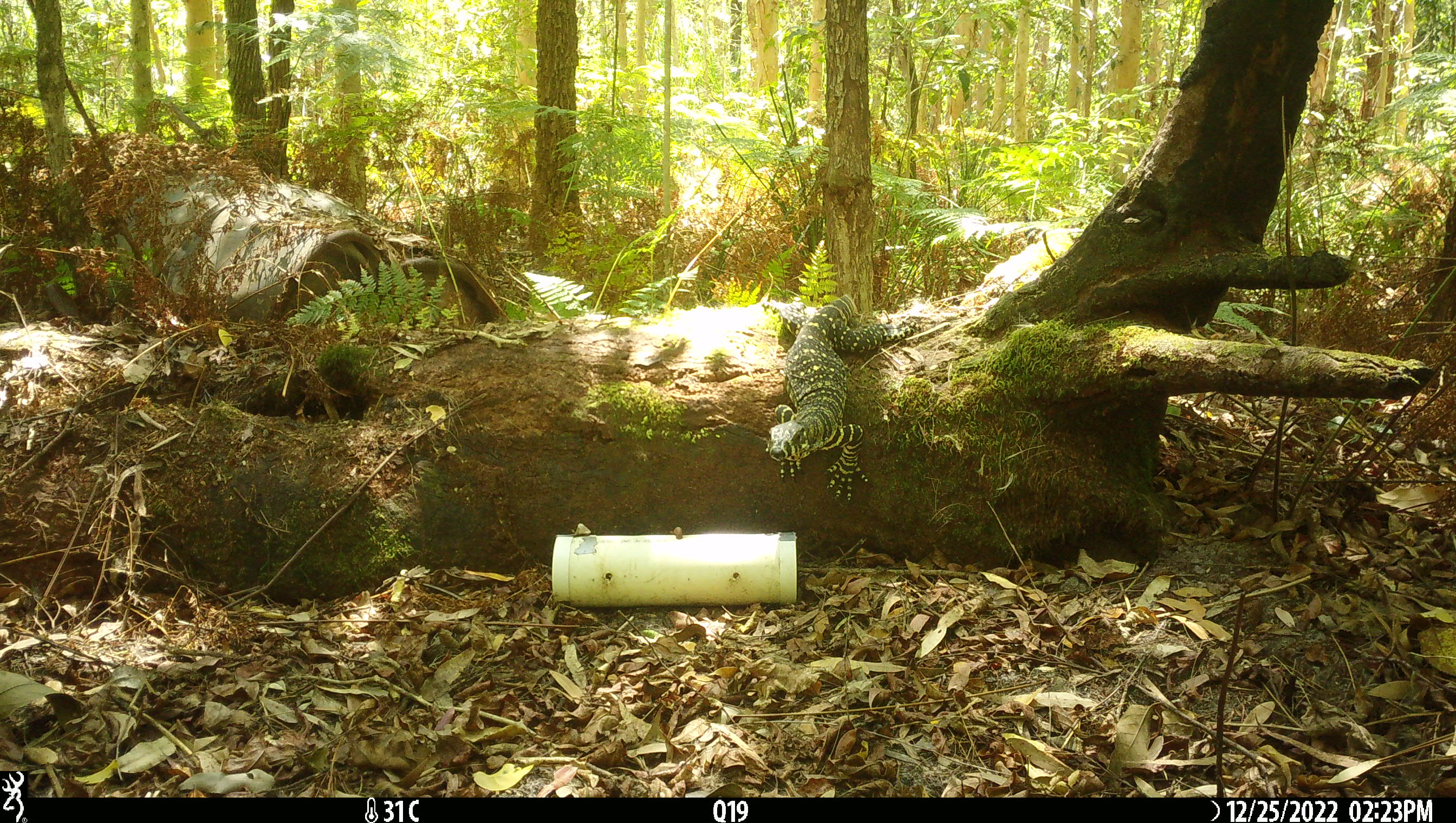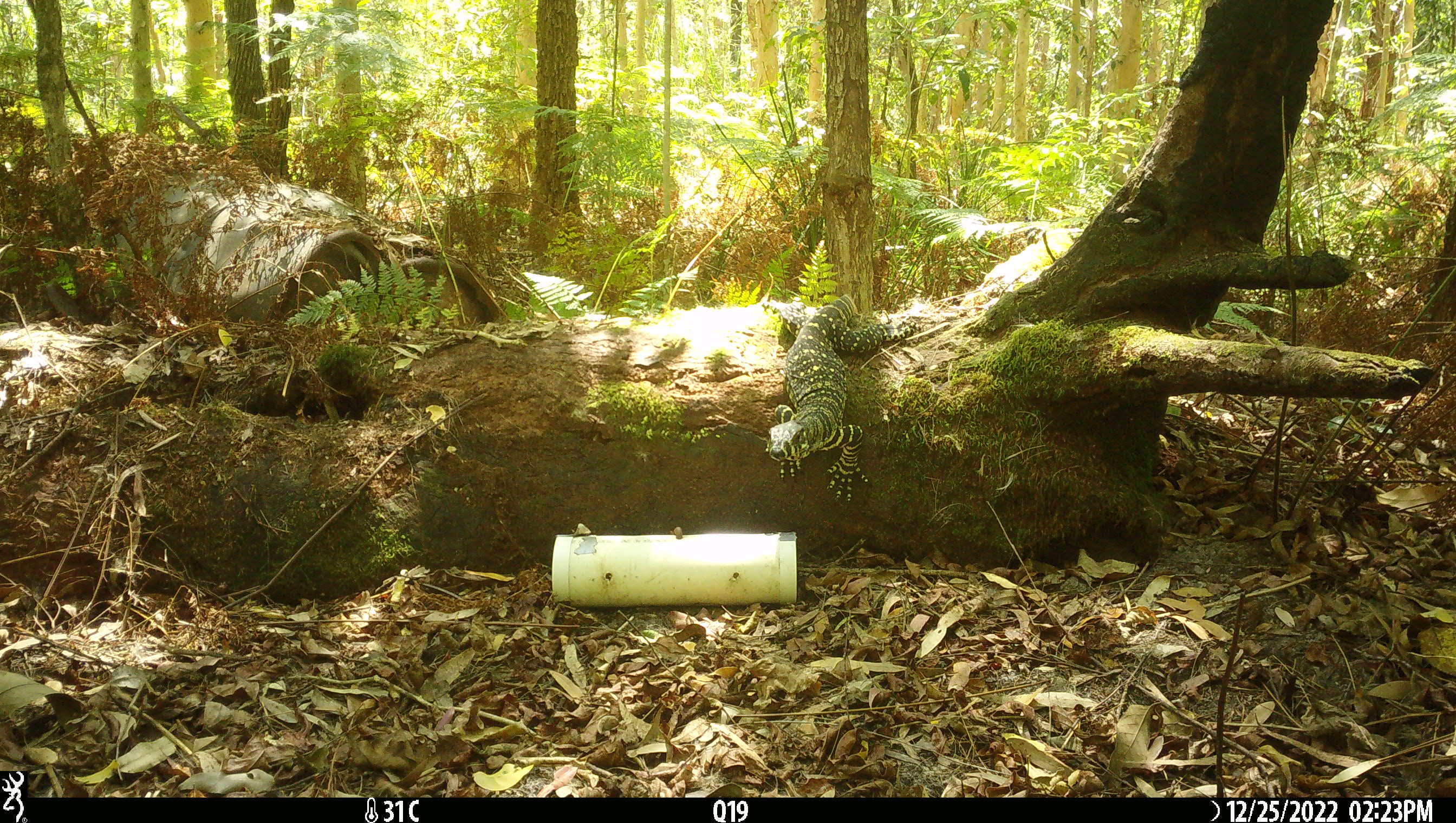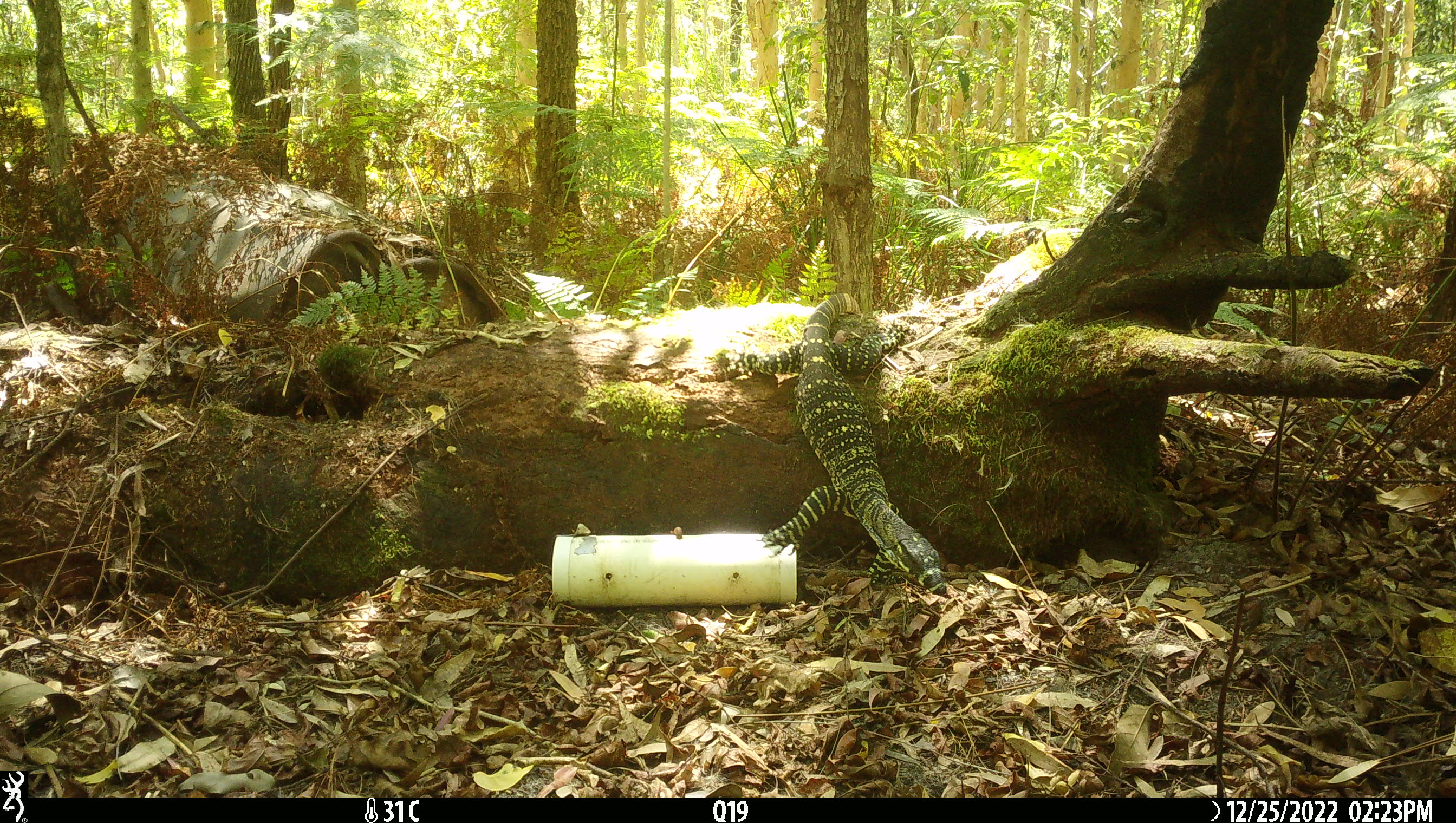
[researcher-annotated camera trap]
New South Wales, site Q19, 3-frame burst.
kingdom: Animalia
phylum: Chordata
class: Reptilia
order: Squamata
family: Varanidae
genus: Varanus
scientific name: Varanus varius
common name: lace monitor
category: goanna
Goanna (lace monitor) (Varanus varius).